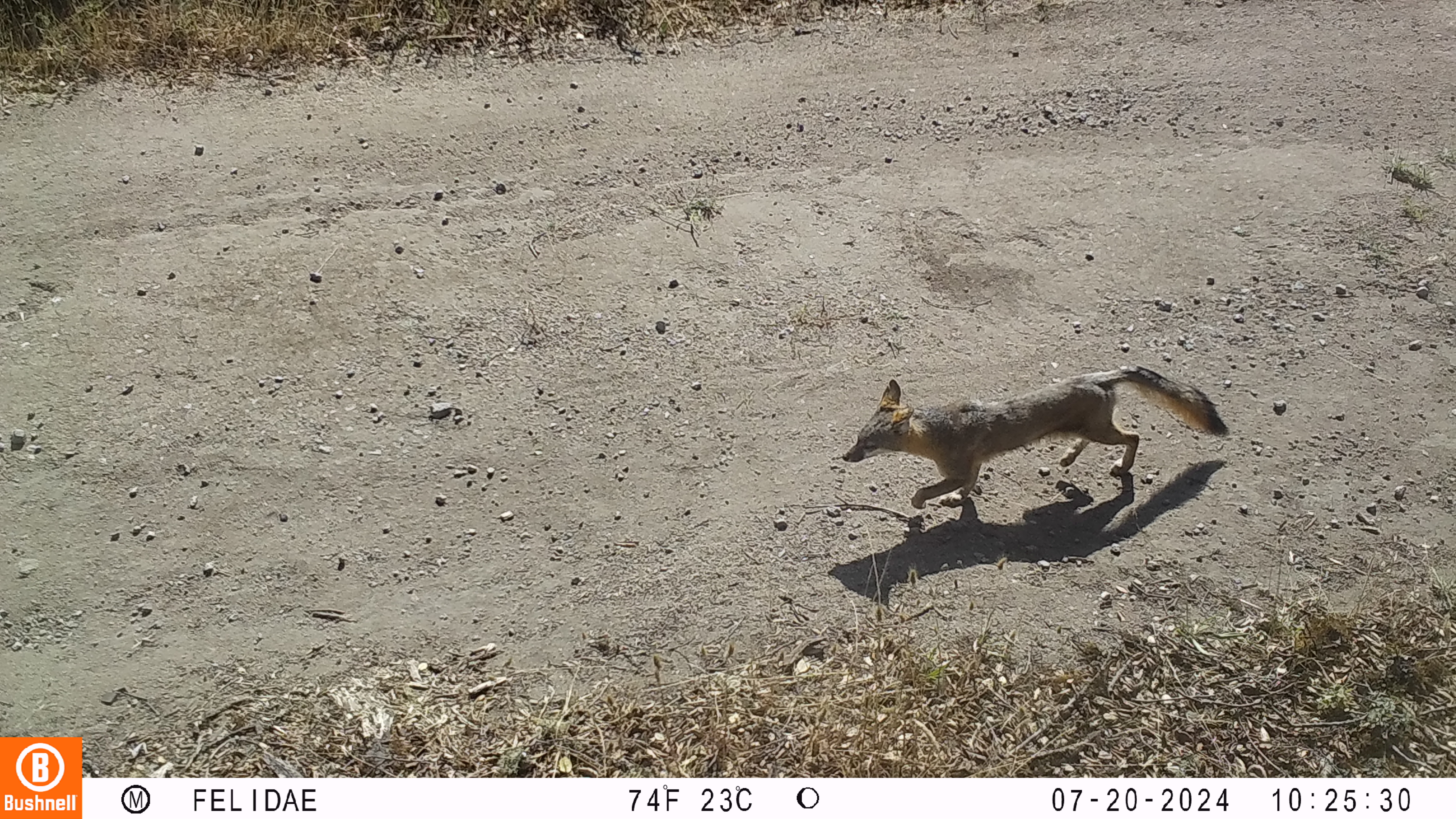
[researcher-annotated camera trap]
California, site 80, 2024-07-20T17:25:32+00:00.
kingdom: Animalia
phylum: Chordata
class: Mammalia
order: Carnivora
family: Canidae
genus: Urocyon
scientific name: Urocyon cinereoargenteus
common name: gray fox